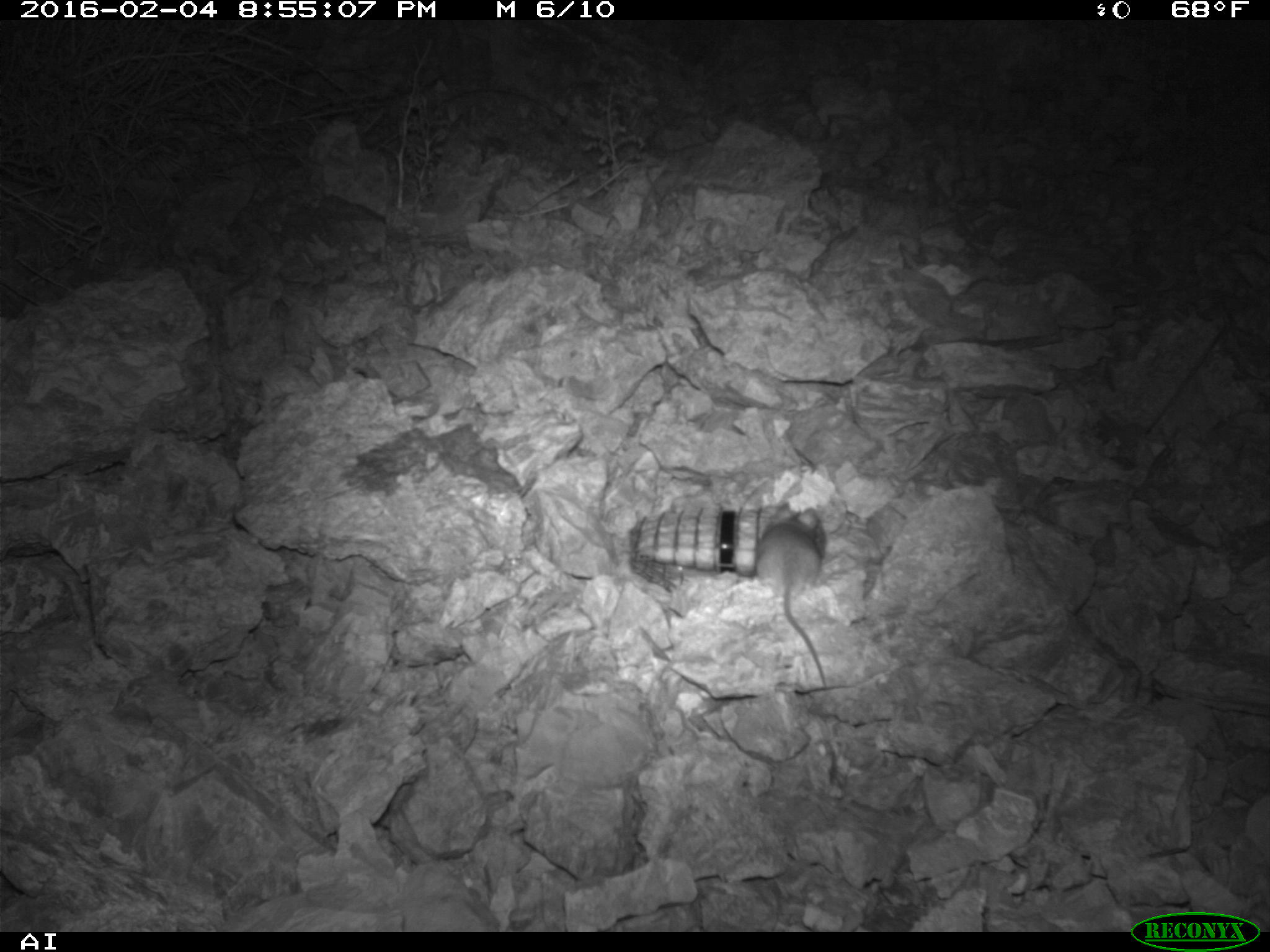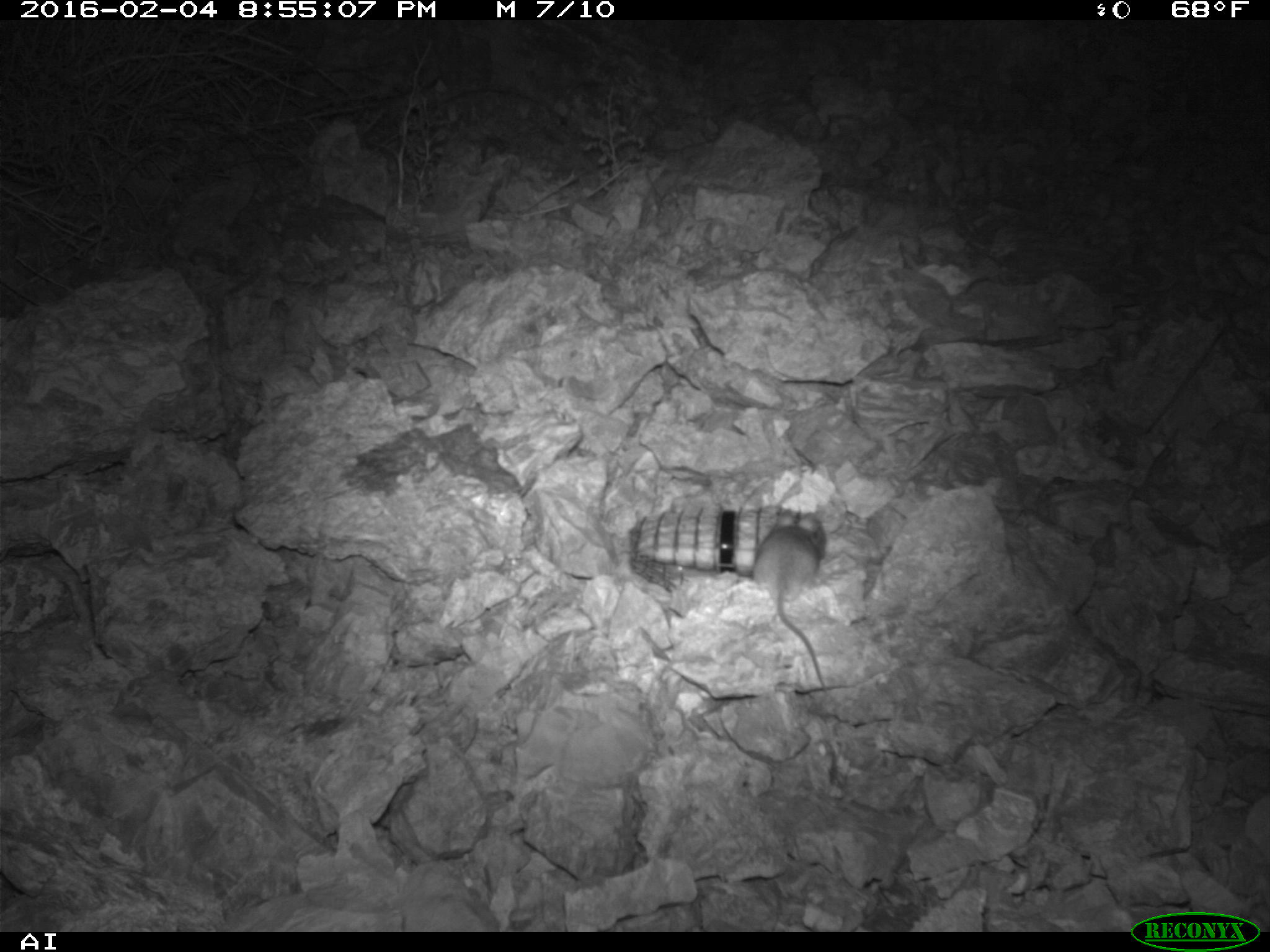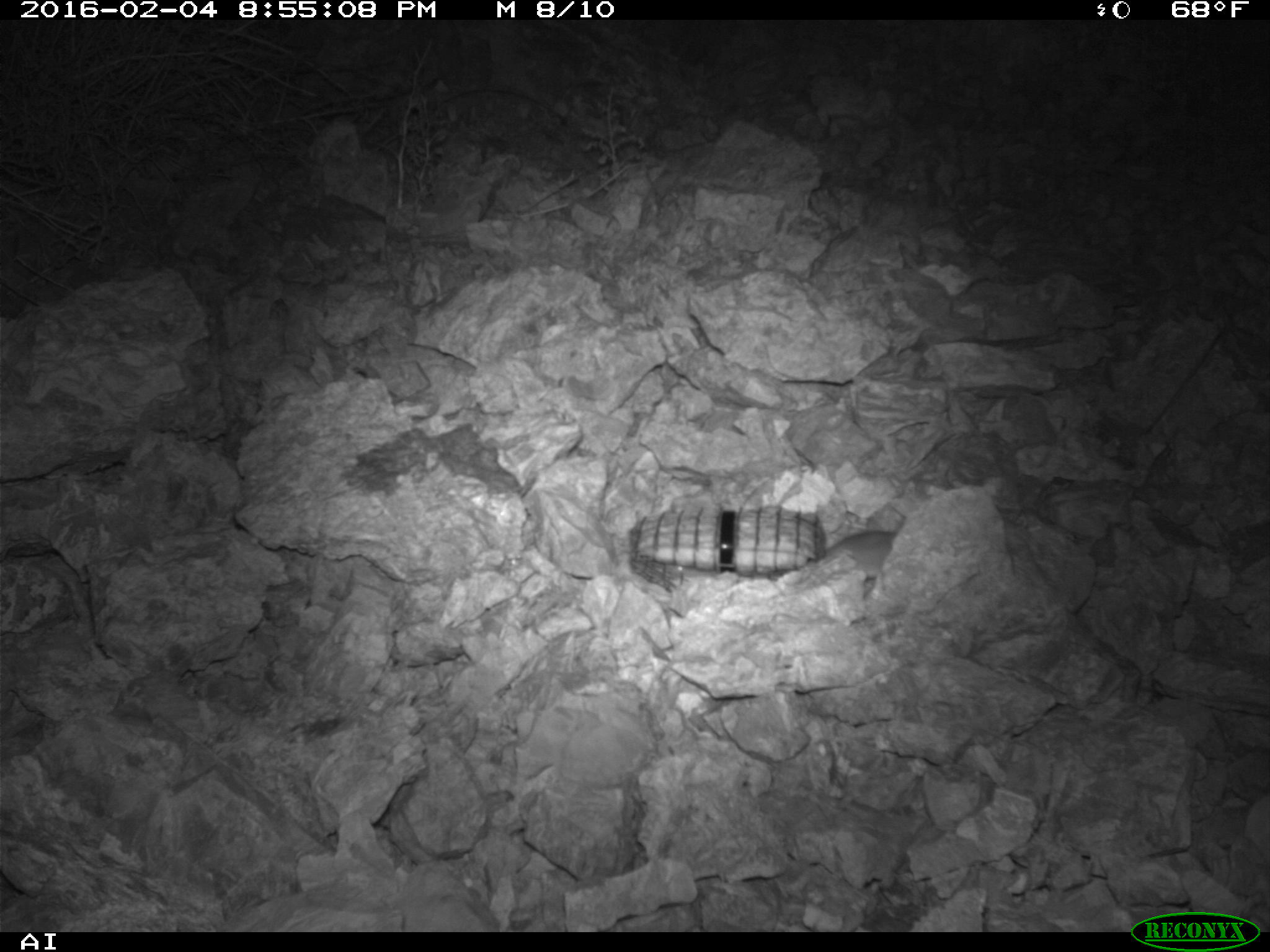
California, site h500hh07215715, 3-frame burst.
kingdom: Animalia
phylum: Chordata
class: Mammalia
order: Rodentia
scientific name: Rodentia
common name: rodent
Rodent (Rodentia).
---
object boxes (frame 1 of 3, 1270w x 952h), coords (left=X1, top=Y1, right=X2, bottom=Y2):
rodent: (left=760, top=487, right=828, bottom=685)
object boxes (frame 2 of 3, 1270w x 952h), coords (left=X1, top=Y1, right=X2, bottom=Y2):
rodent: (left=753, top=510, right=826, bottom=691)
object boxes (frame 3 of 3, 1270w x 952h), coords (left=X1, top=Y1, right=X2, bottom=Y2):
rodent: (left=787, top=526, right=896, bottom=576)